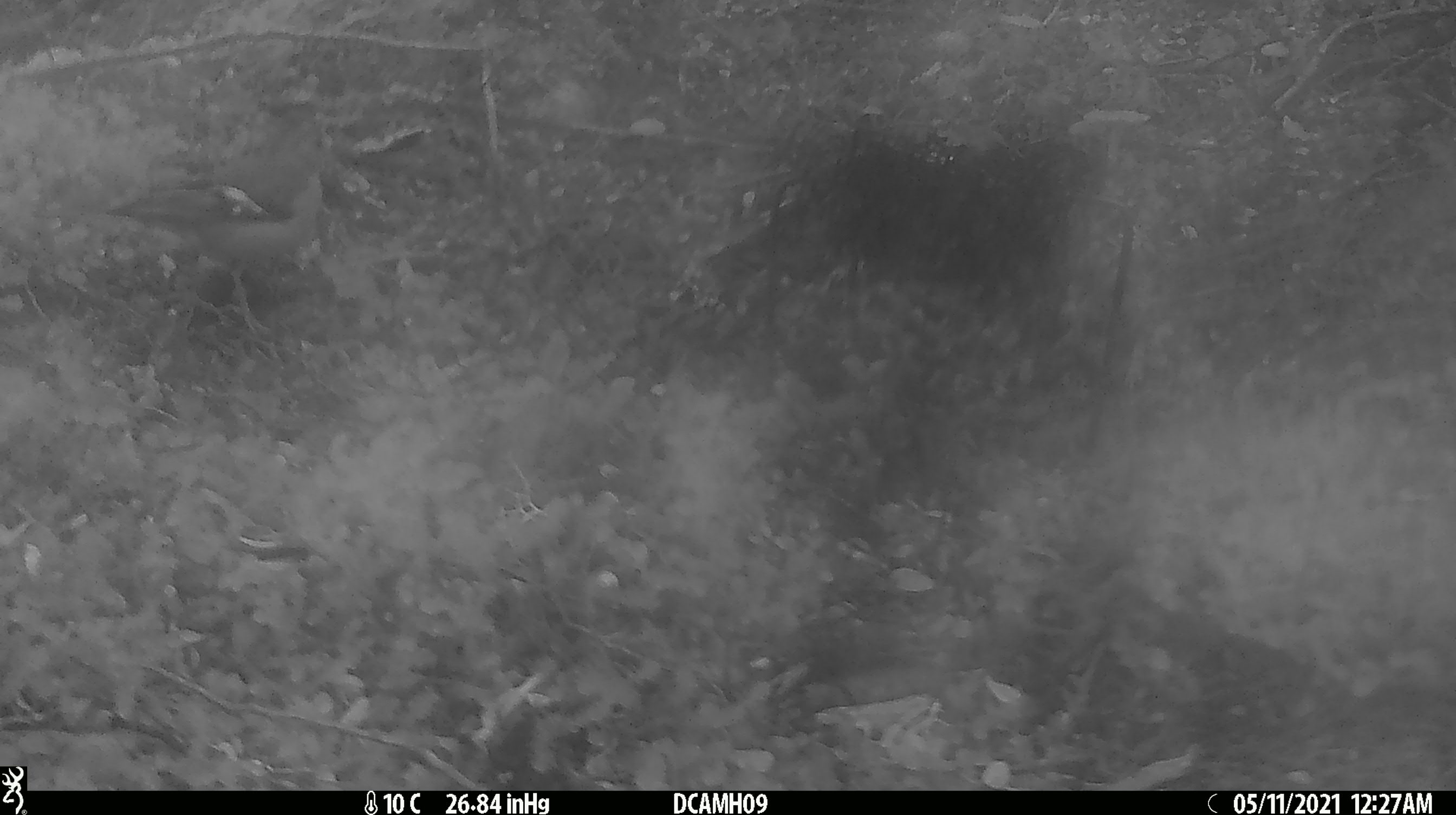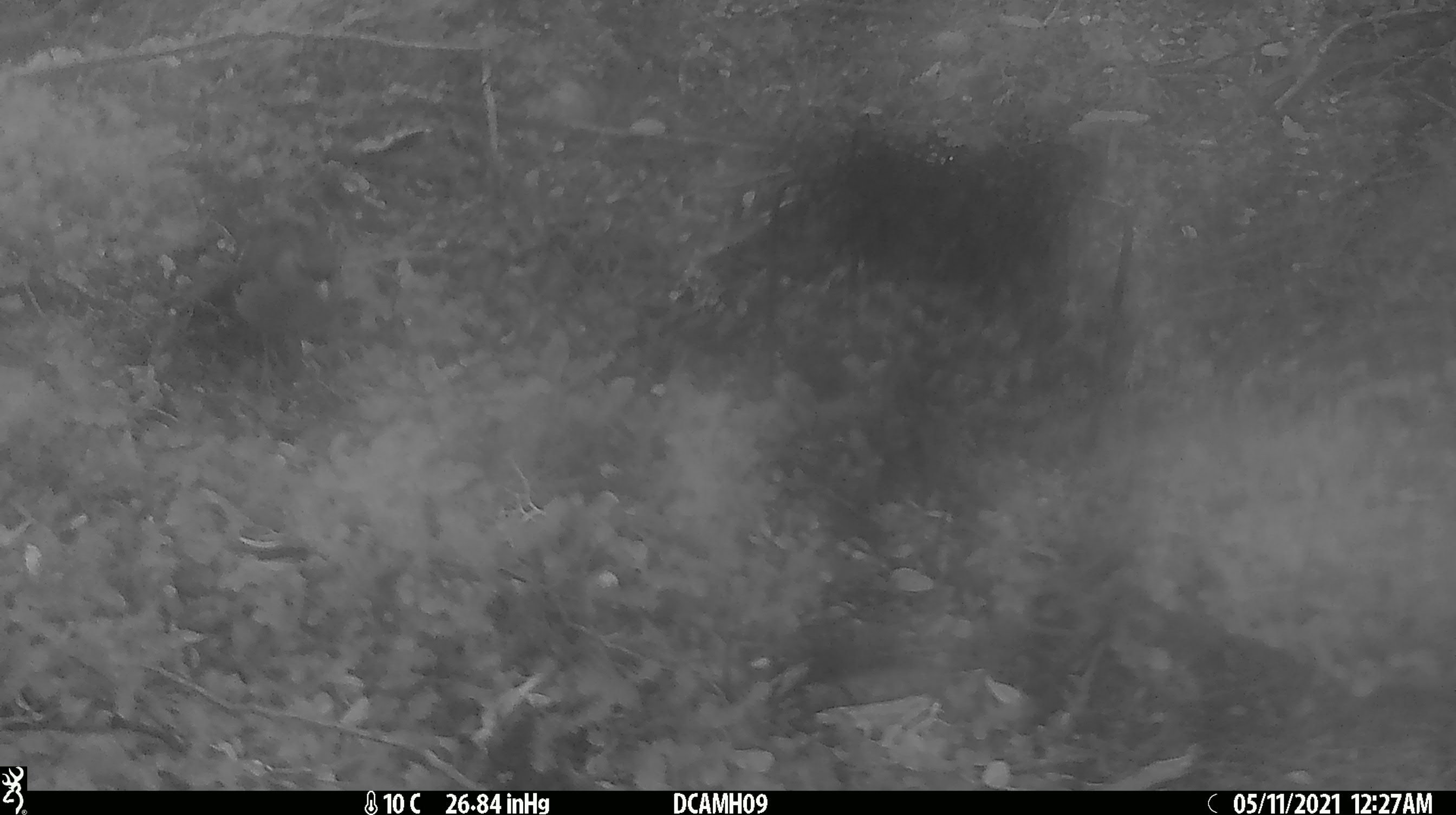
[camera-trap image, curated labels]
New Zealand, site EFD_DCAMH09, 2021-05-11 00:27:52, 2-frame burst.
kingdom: Animalia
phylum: Chordata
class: Aves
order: Passeriformes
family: Fringillidae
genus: Fringilla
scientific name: Fringilla coelebs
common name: common chaffinch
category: chaffinch